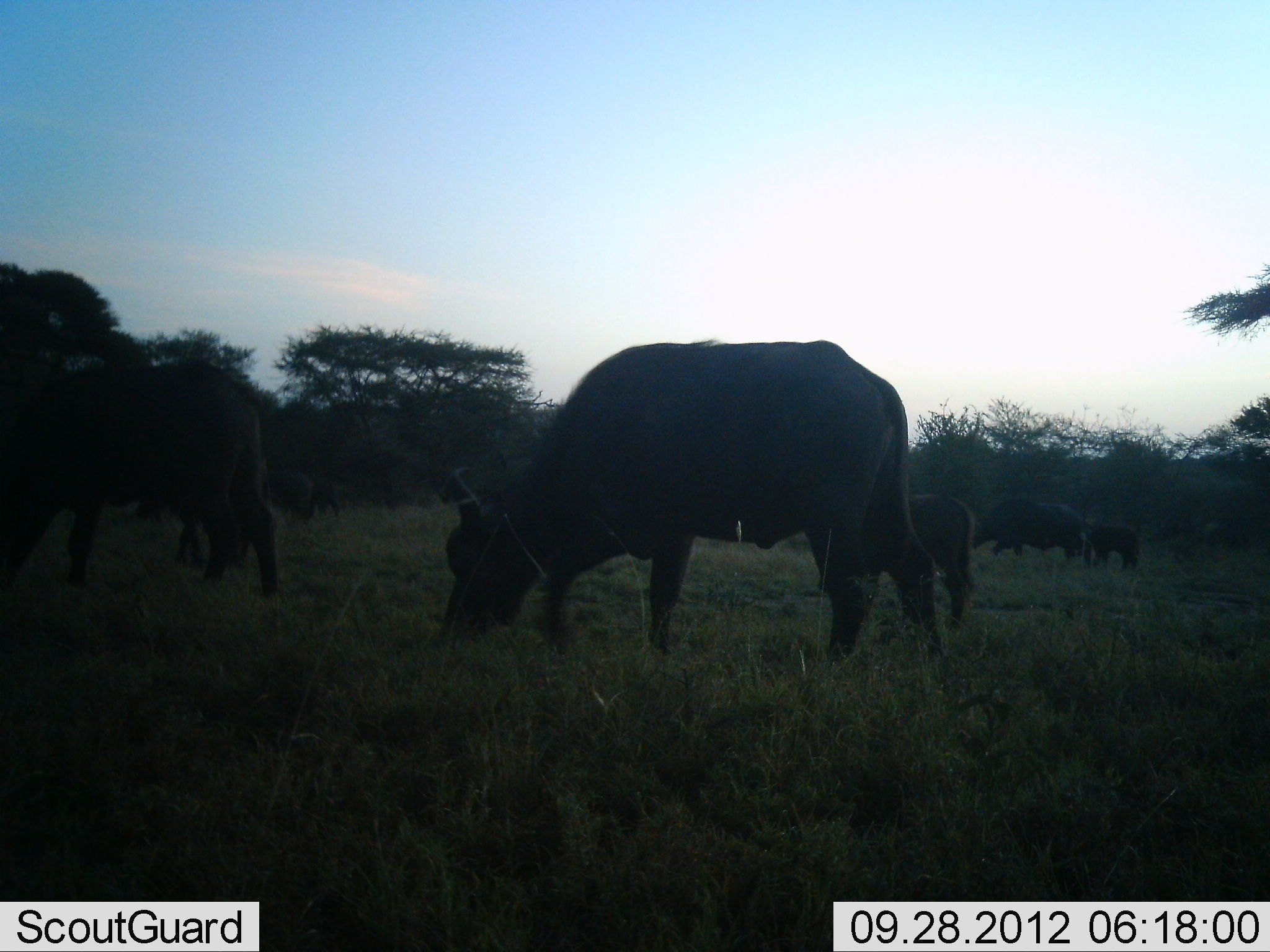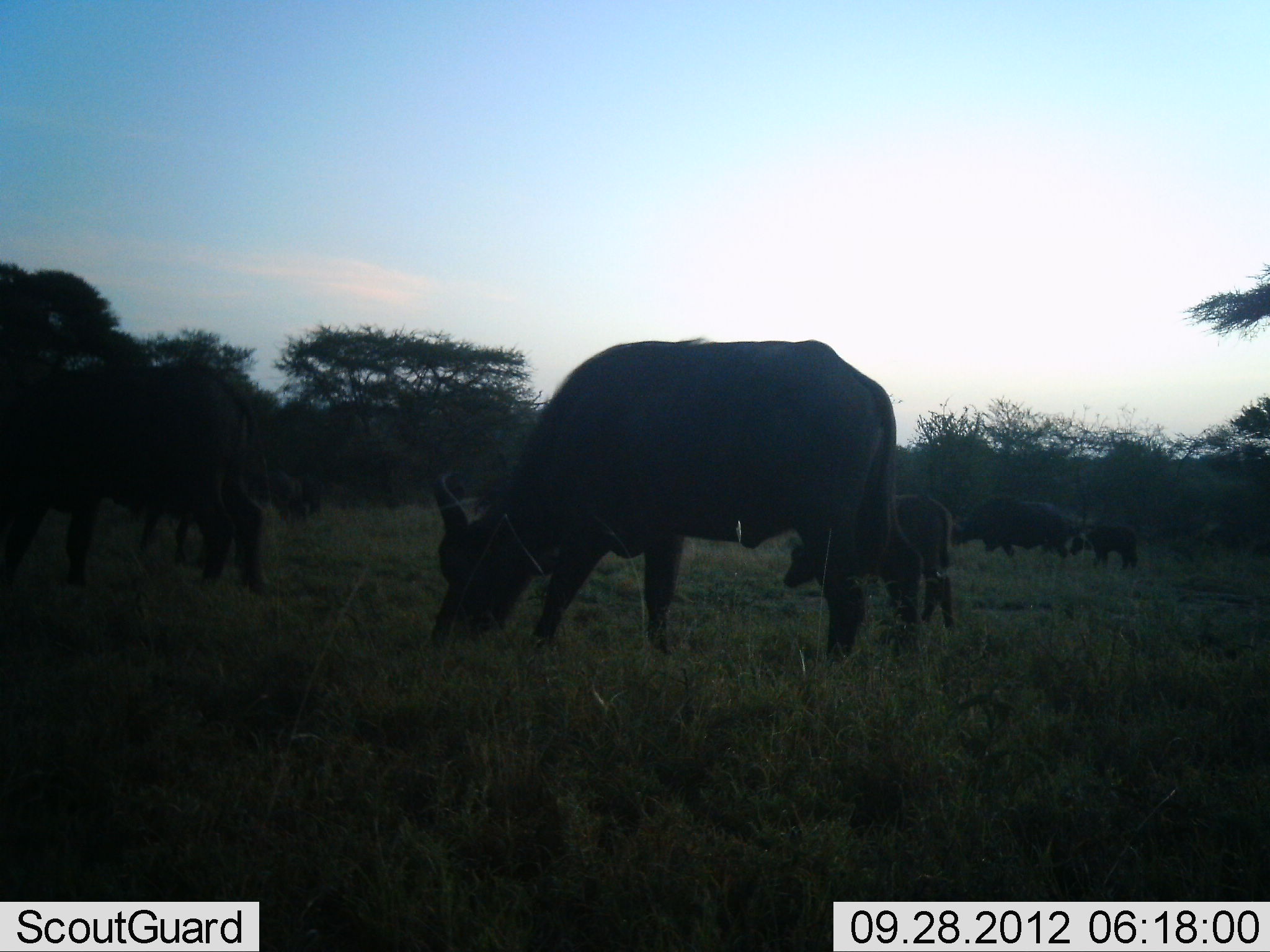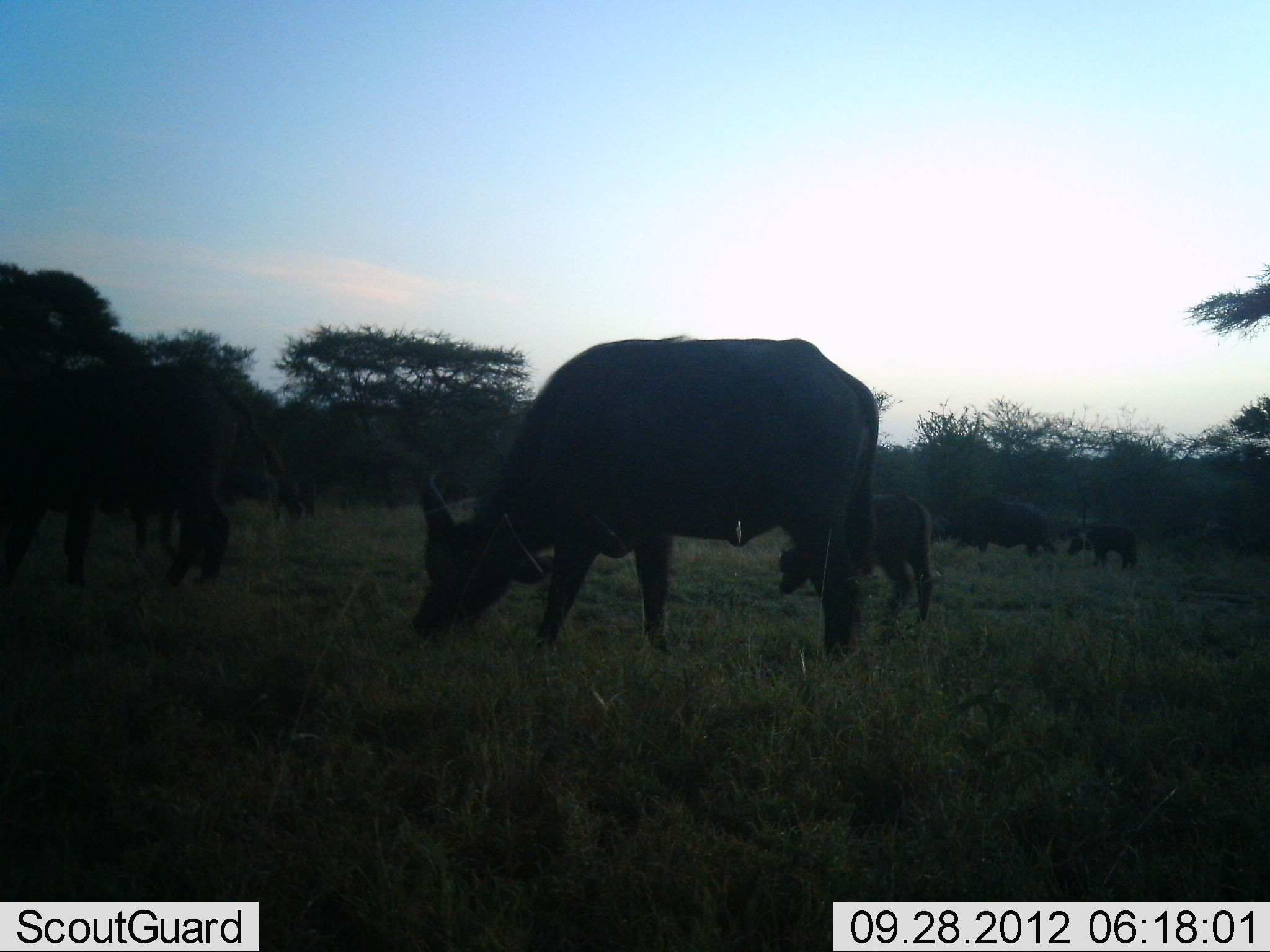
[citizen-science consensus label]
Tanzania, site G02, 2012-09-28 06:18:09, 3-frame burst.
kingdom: Animalia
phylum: Chordata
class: Mammalia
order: Artiodactyla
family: Bovidae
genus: Syncerus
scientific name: Syncerus caffer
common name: cape buffalo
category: buffalo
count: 8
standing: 23%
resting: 15%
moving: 38%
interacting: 0%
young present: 69%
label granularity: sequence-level